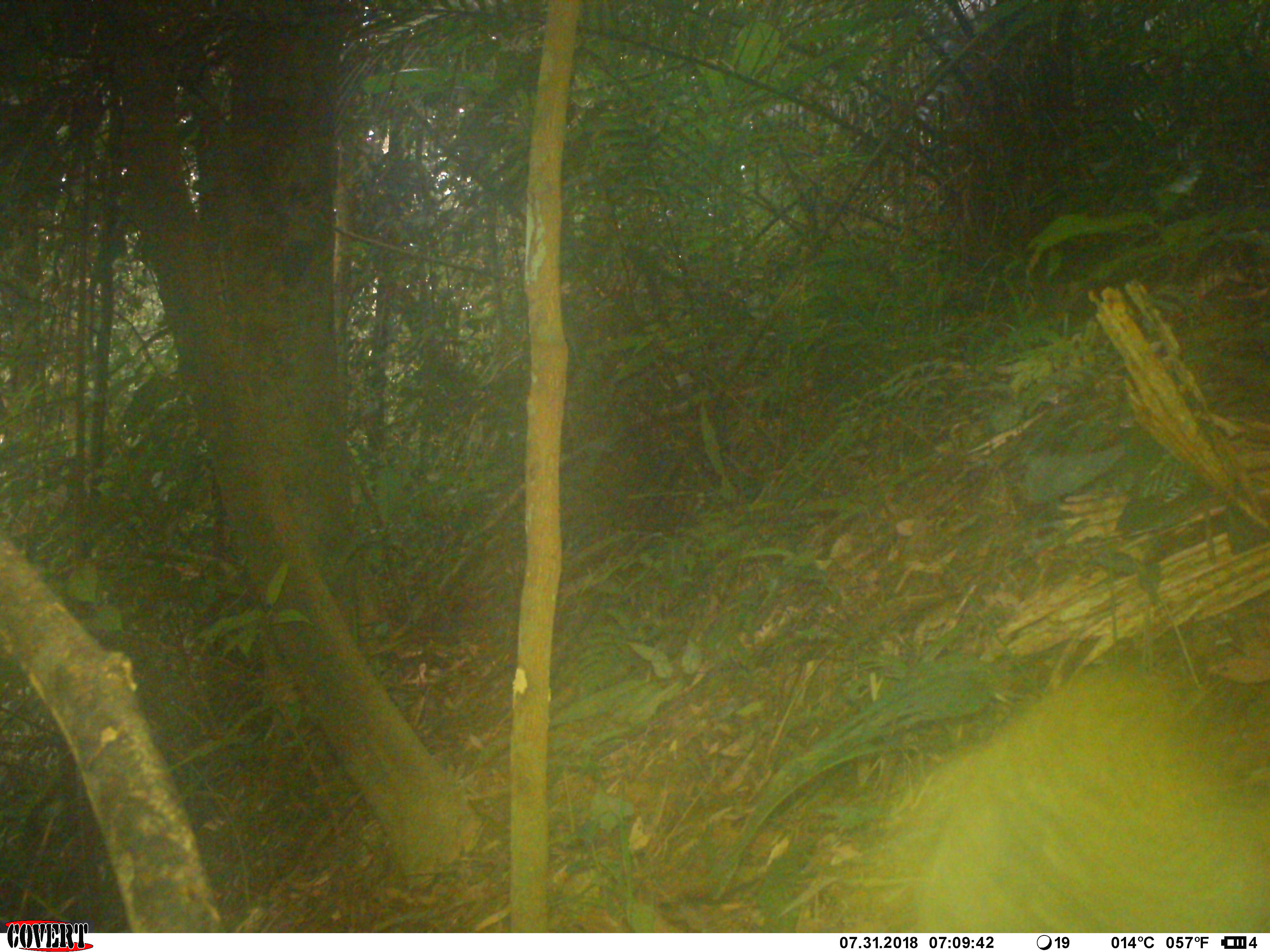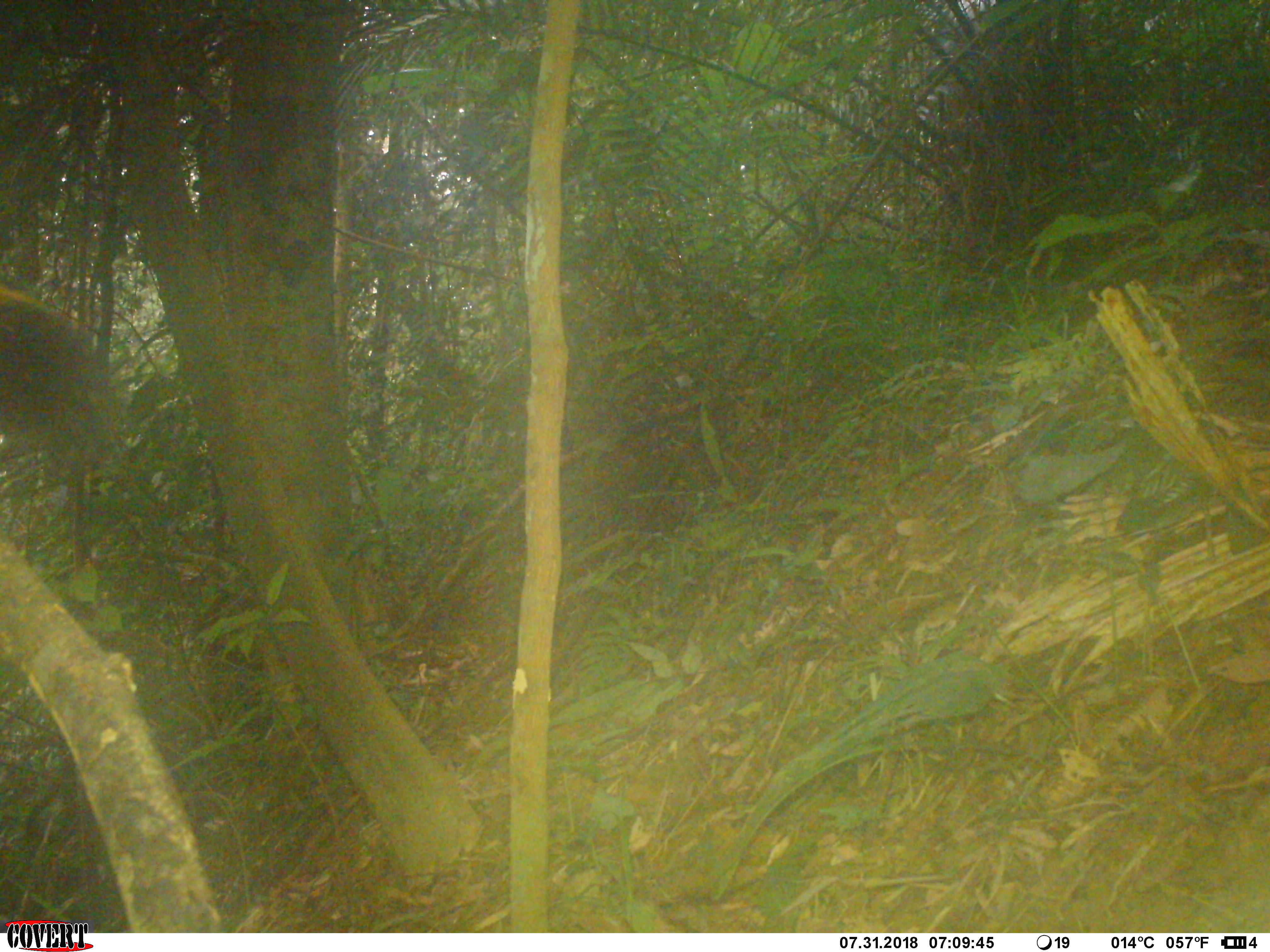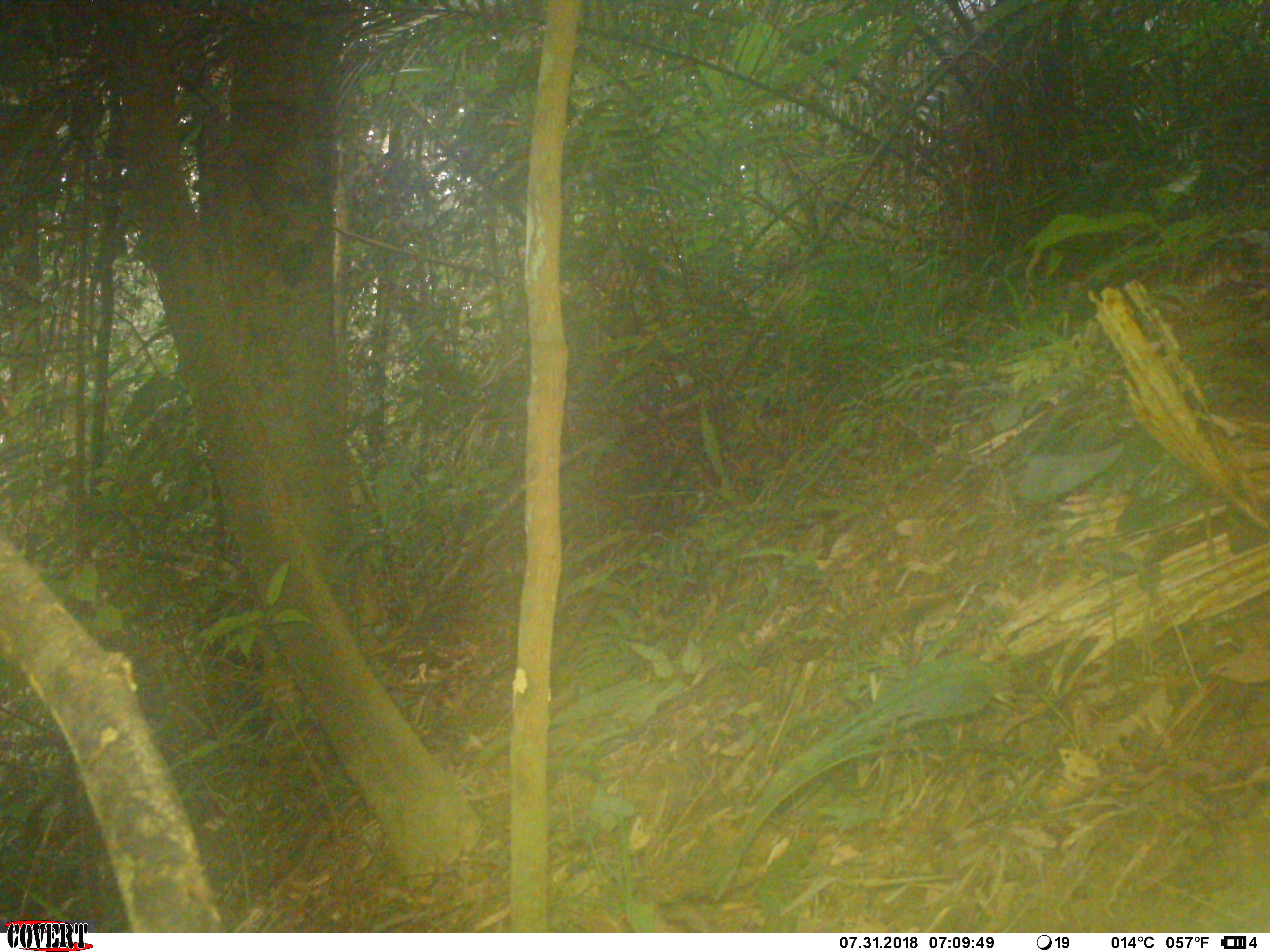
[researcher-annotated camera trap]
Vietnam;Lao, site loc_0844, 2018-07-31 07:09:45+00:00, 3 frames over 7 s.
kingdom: Animalia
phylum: Chordata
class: Mammalia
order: Rodentia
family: Sciuridae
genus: Sciurus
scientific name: Sciurus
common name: squirrel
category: unidentified squirrel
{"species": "unidentified squirrel (squirrel) (Sciurus)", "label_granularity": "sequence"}